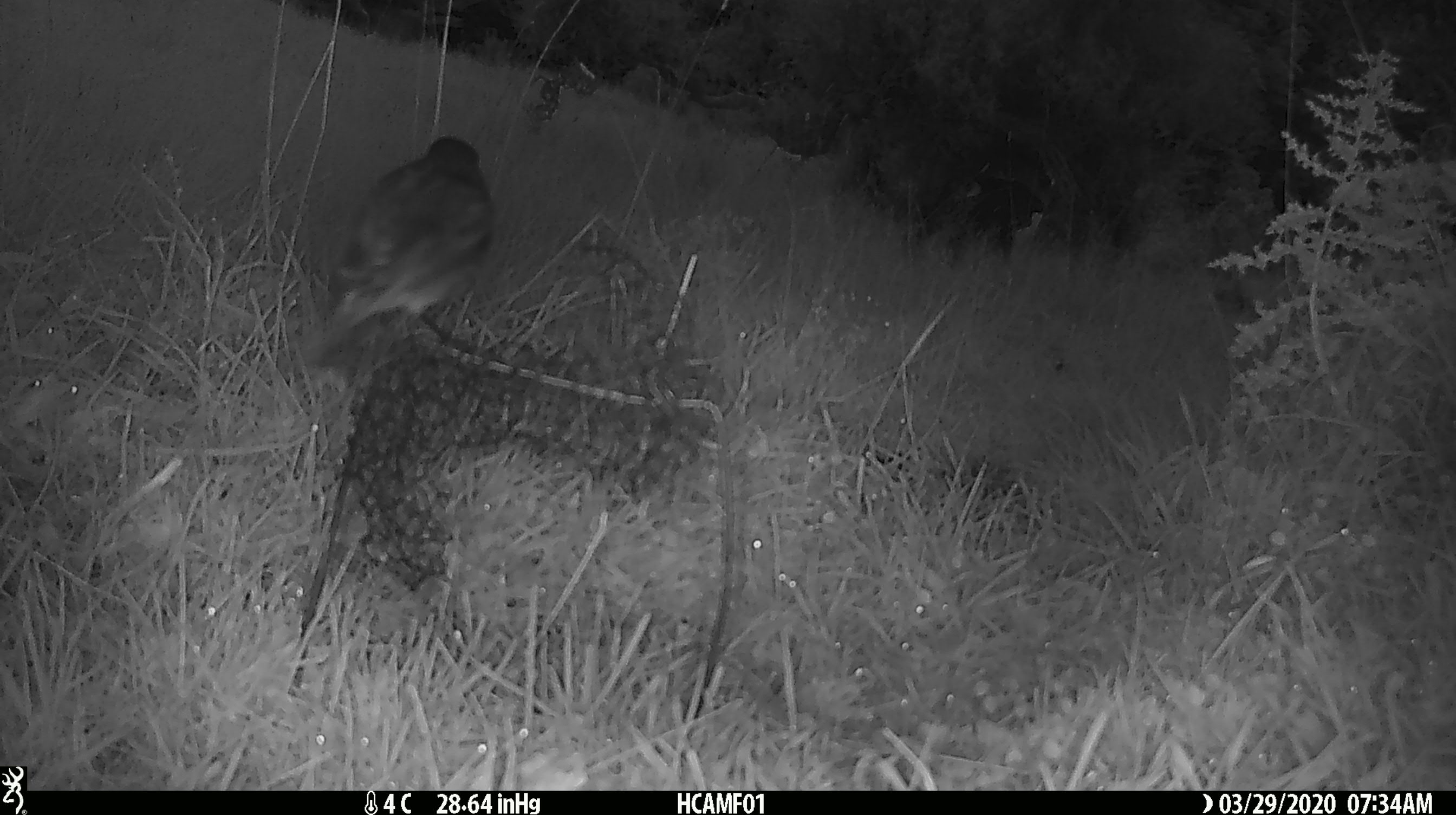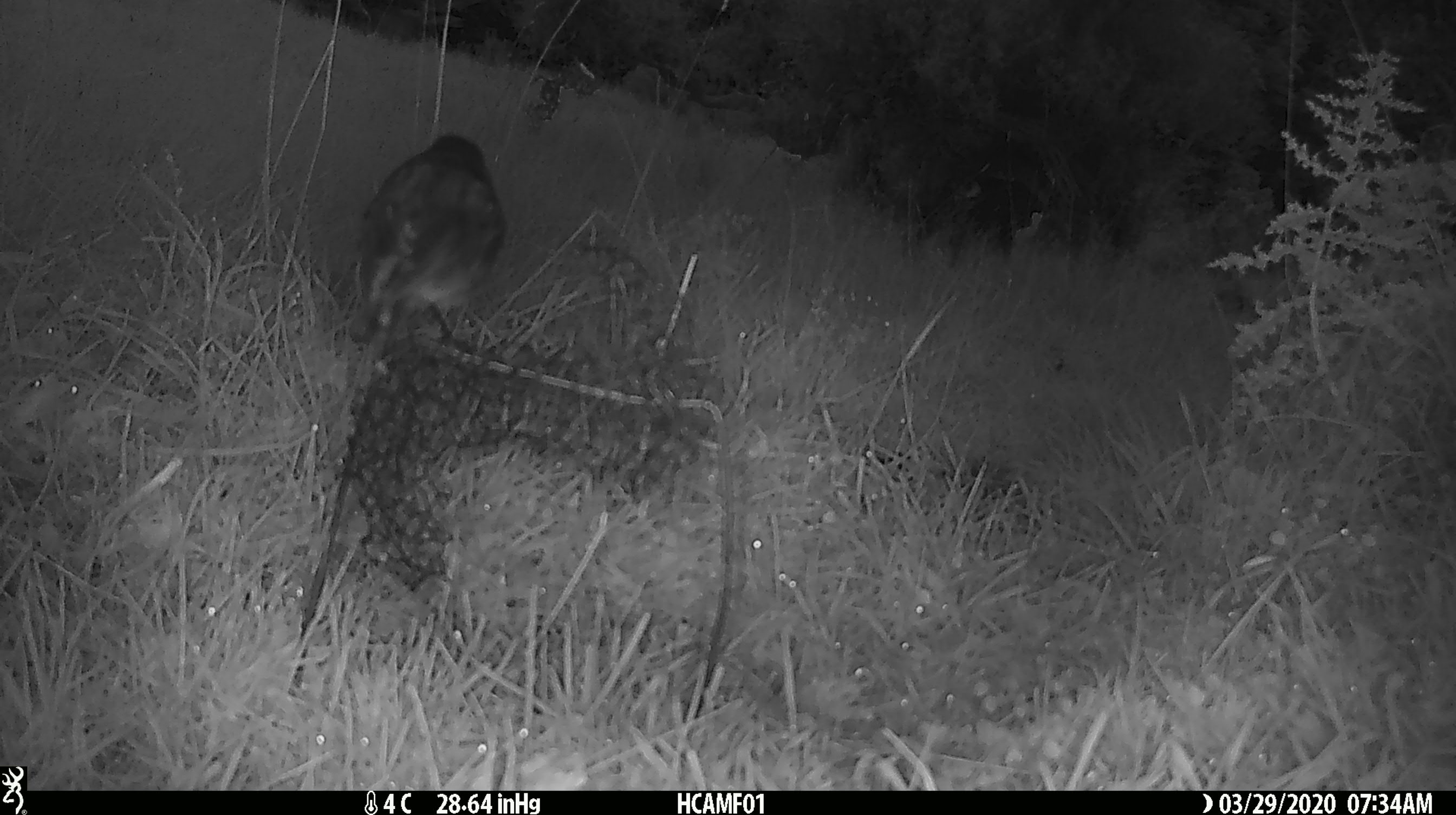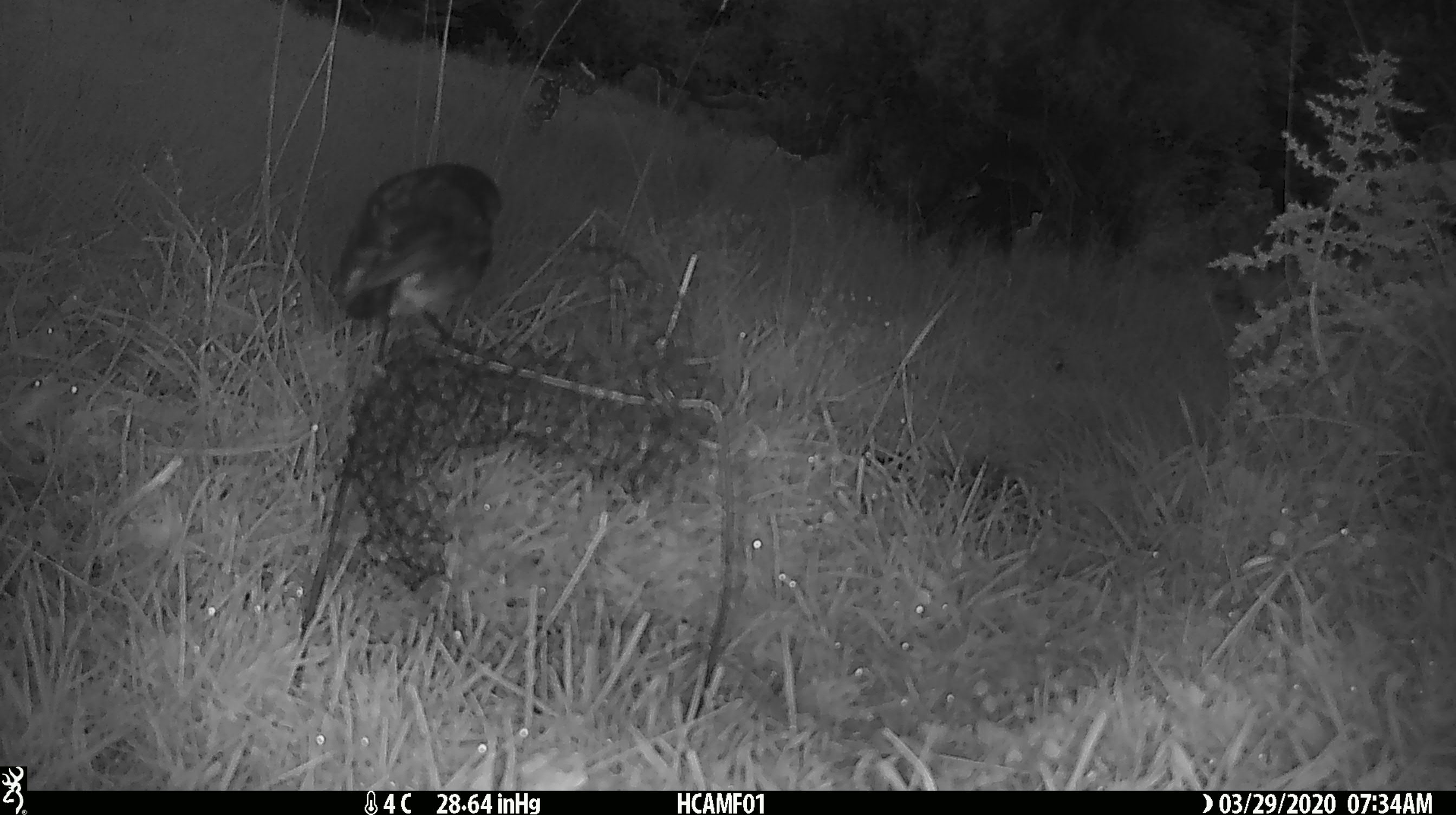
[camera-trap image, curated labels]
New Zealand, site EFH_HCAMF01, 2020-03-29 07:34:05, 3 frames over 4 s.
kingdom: Animalia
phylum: Chordata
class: Aves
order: Passeriformes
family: Petroicidae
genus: Petroica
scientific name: Petroica australis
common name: new zealand robin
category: robin